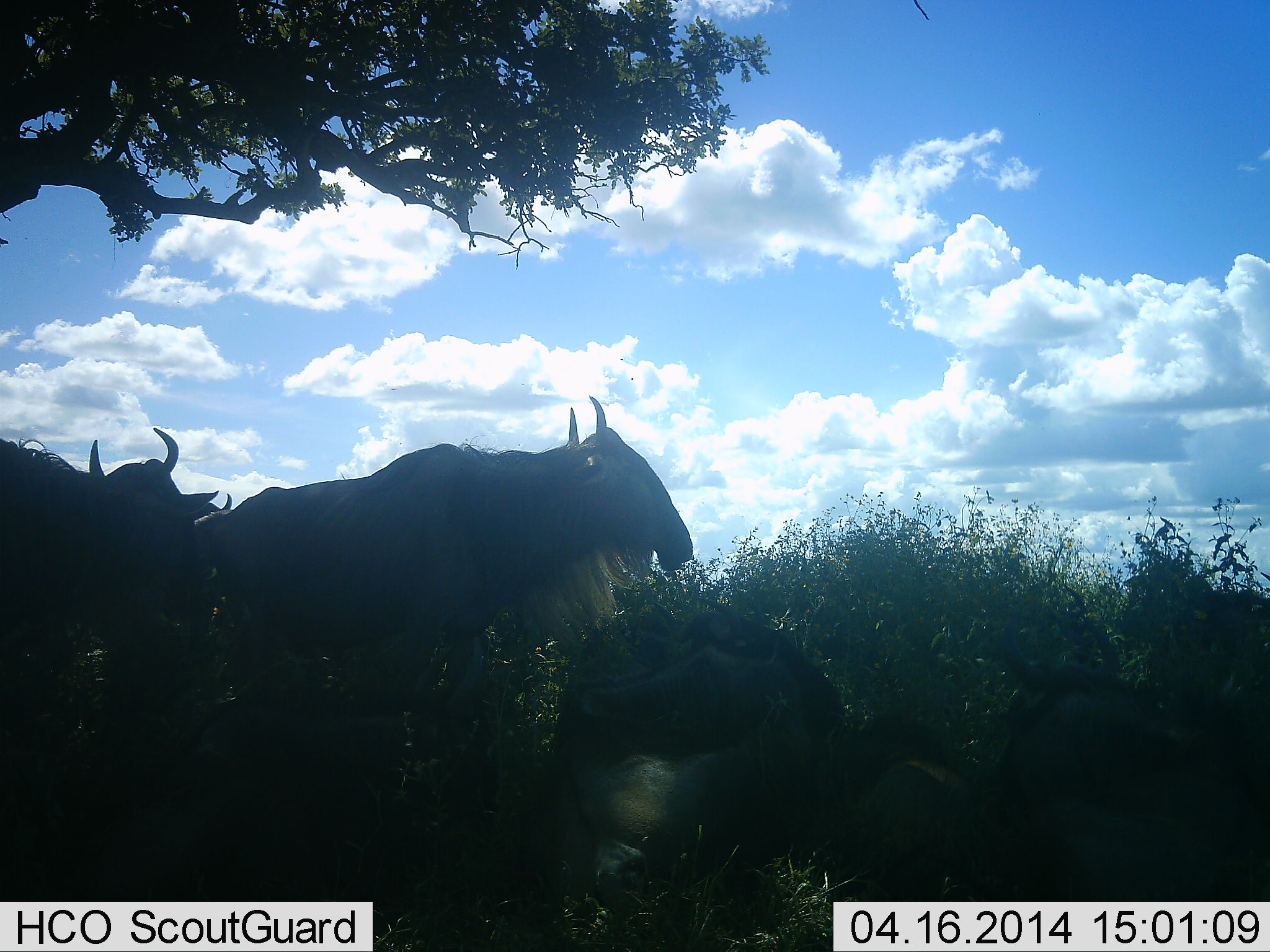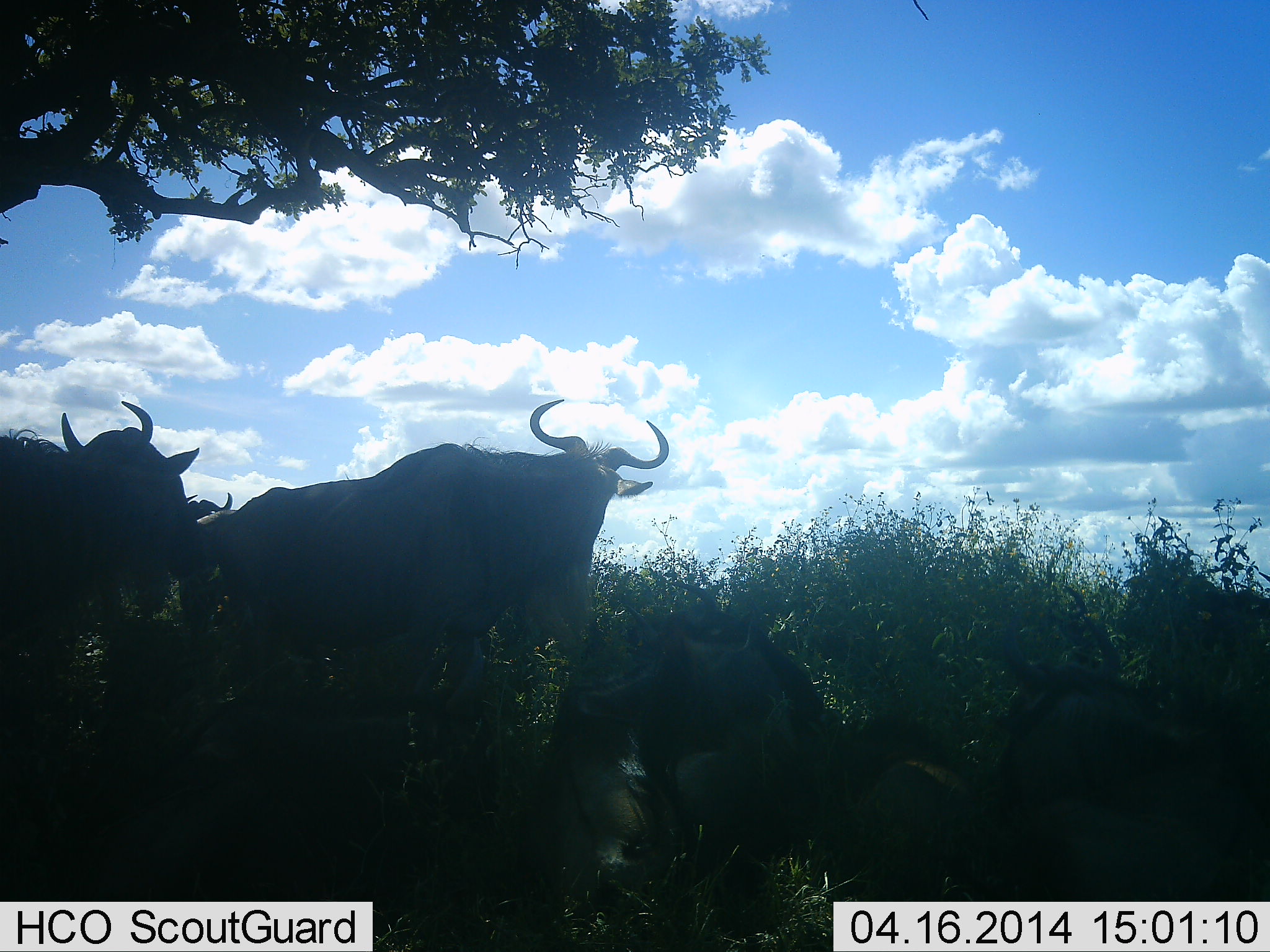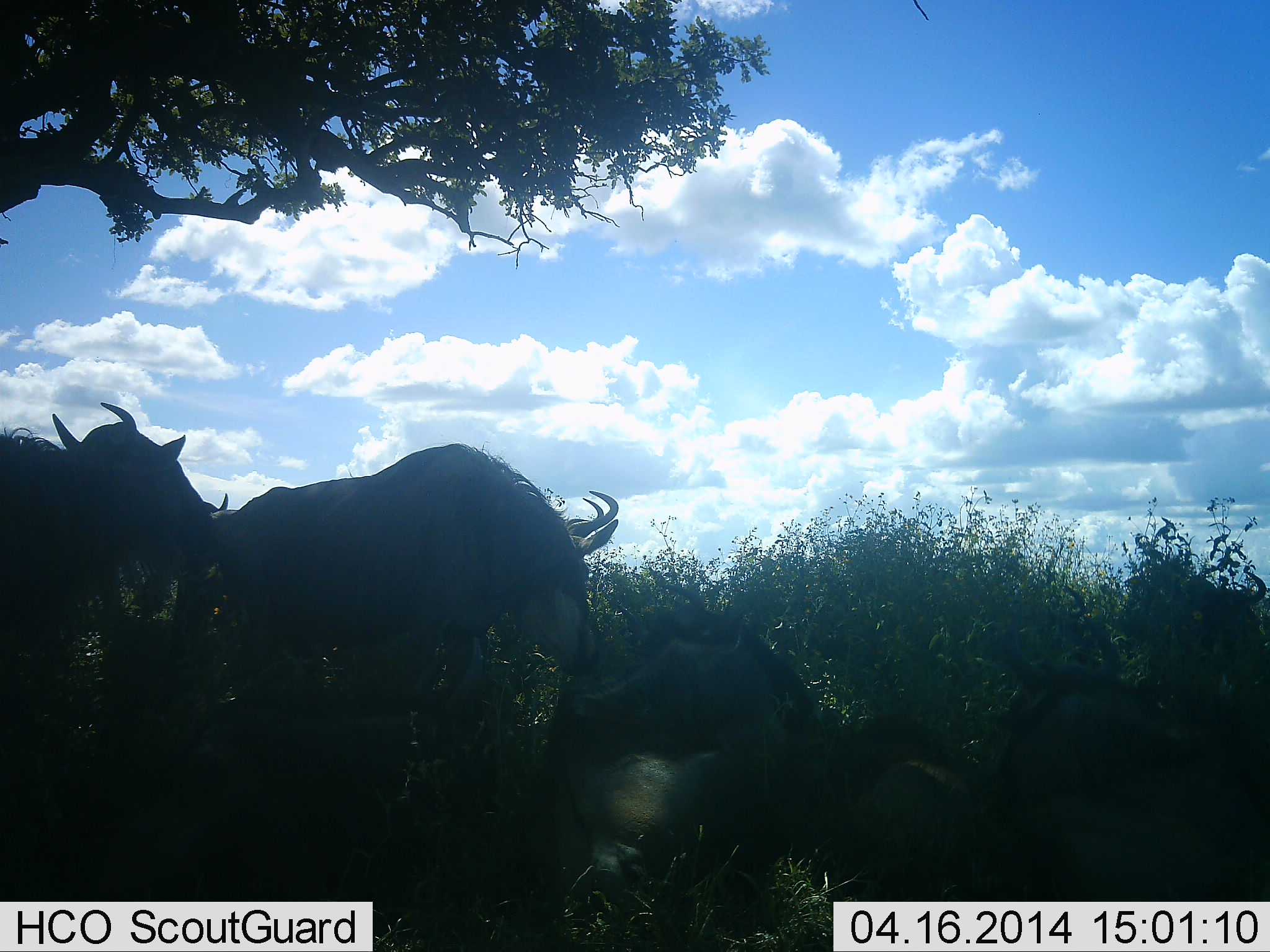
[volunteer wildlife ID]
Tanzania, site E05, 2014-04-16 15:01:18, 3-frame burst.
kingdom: Animalia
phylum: Chordata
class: Mammalia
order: Artiodactyla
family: Bovidae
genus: Connochaetes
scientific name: Connochaetes taurinus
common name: blue wildebeest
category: wildebeest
Wildebeest (blue wildebeest) (Connochaetes taurinus), count 5. Behavior (volunteer vote fractions): standing 90%, resting 80%, moving 0%, interacting 0%. Young present (vote fraction): 0%. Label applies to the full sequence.